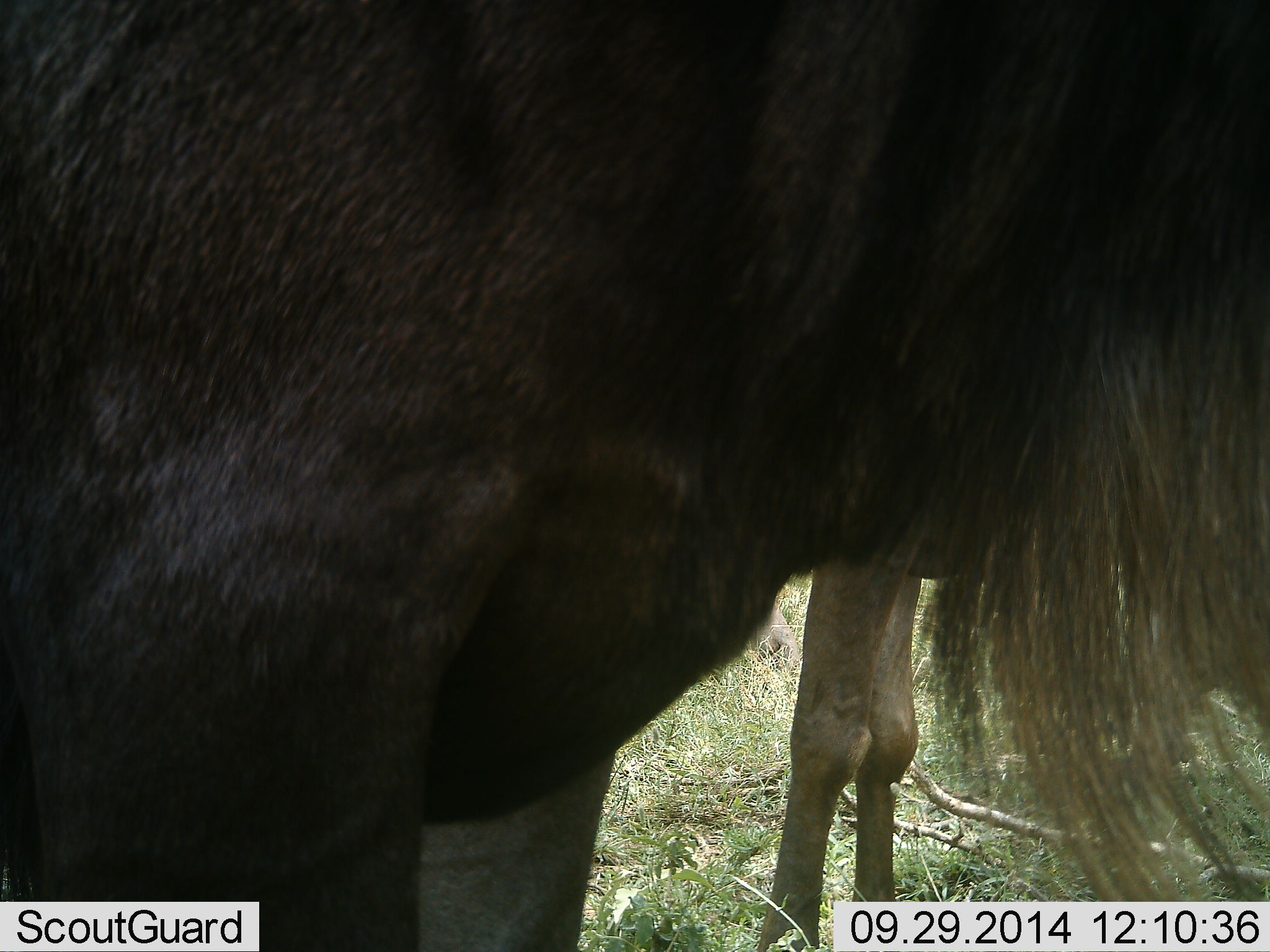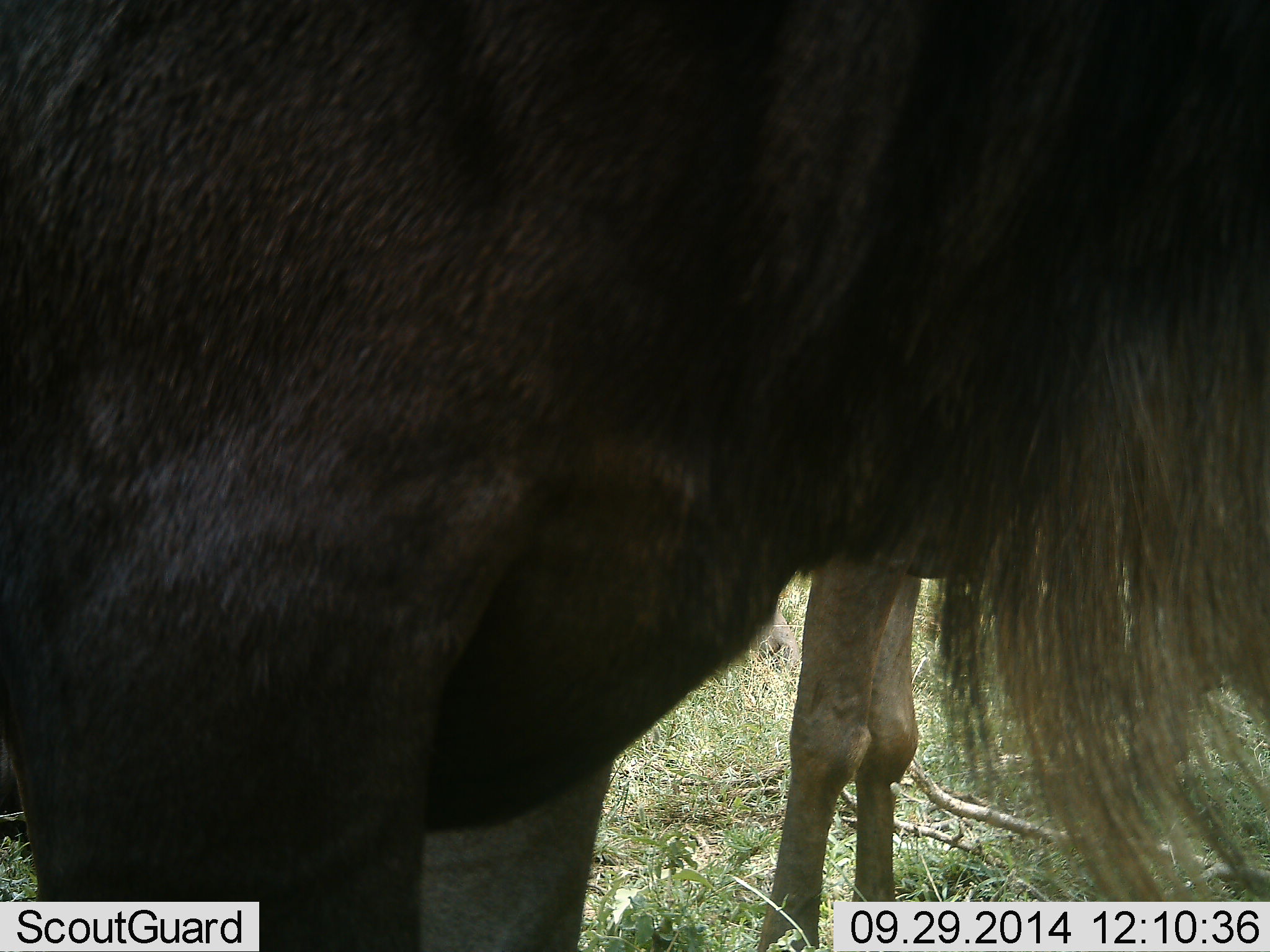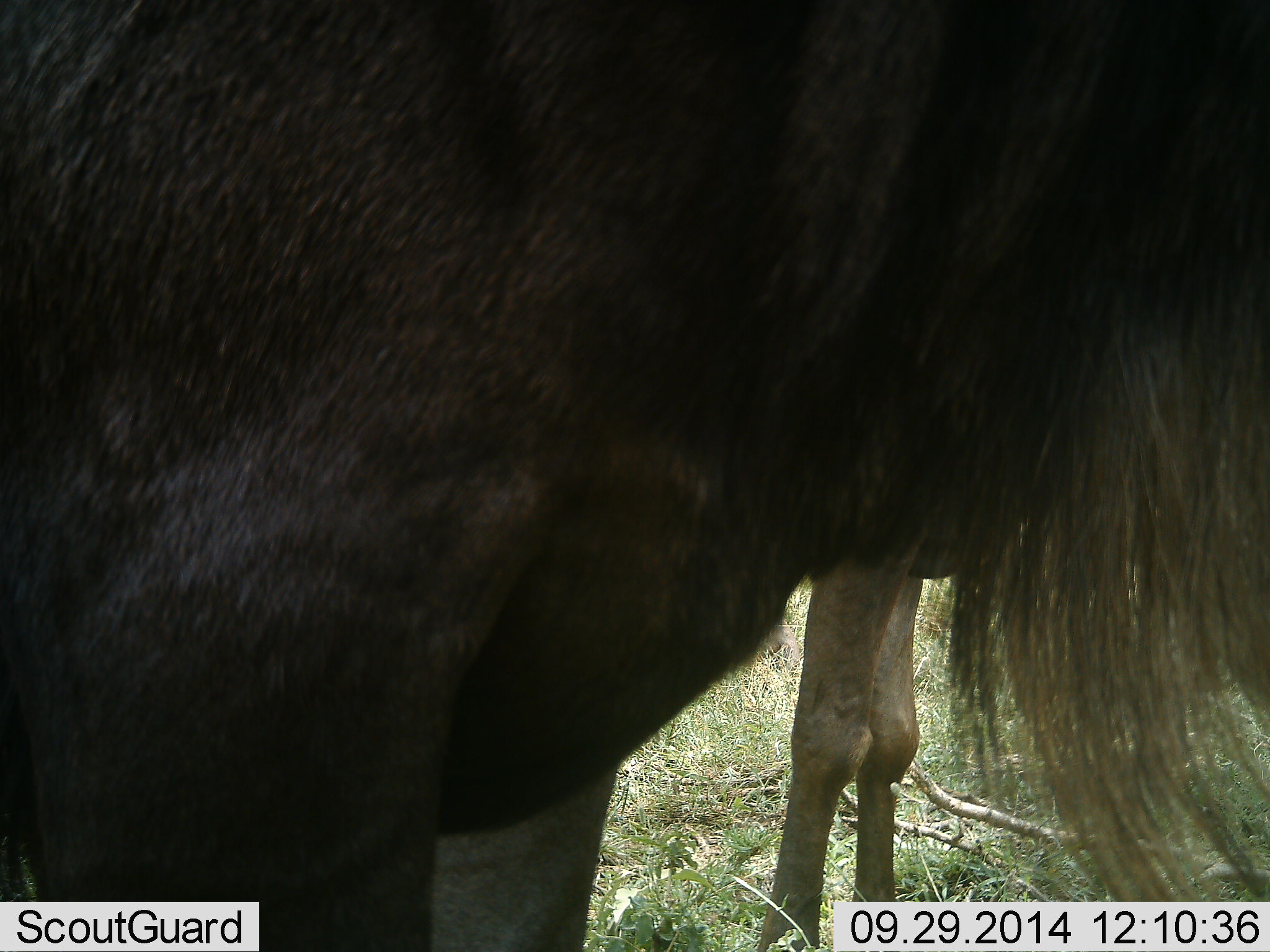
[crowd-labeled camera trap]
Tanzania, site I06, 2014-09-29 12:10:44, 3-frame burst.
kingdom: Animalia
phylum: Chordata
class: Mammalia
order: Artiodactyla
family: Bovidae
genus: Connochaetes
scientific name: Connochaetes taurinus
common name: blue wildebeest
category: wildebeest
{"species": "wildebeest (blue wildebeest) (Connochaetes taurinus)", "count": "2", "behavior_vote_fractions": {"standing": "100%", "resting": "0%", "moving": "10%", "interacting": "0%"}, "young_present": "10%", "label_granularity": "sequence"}